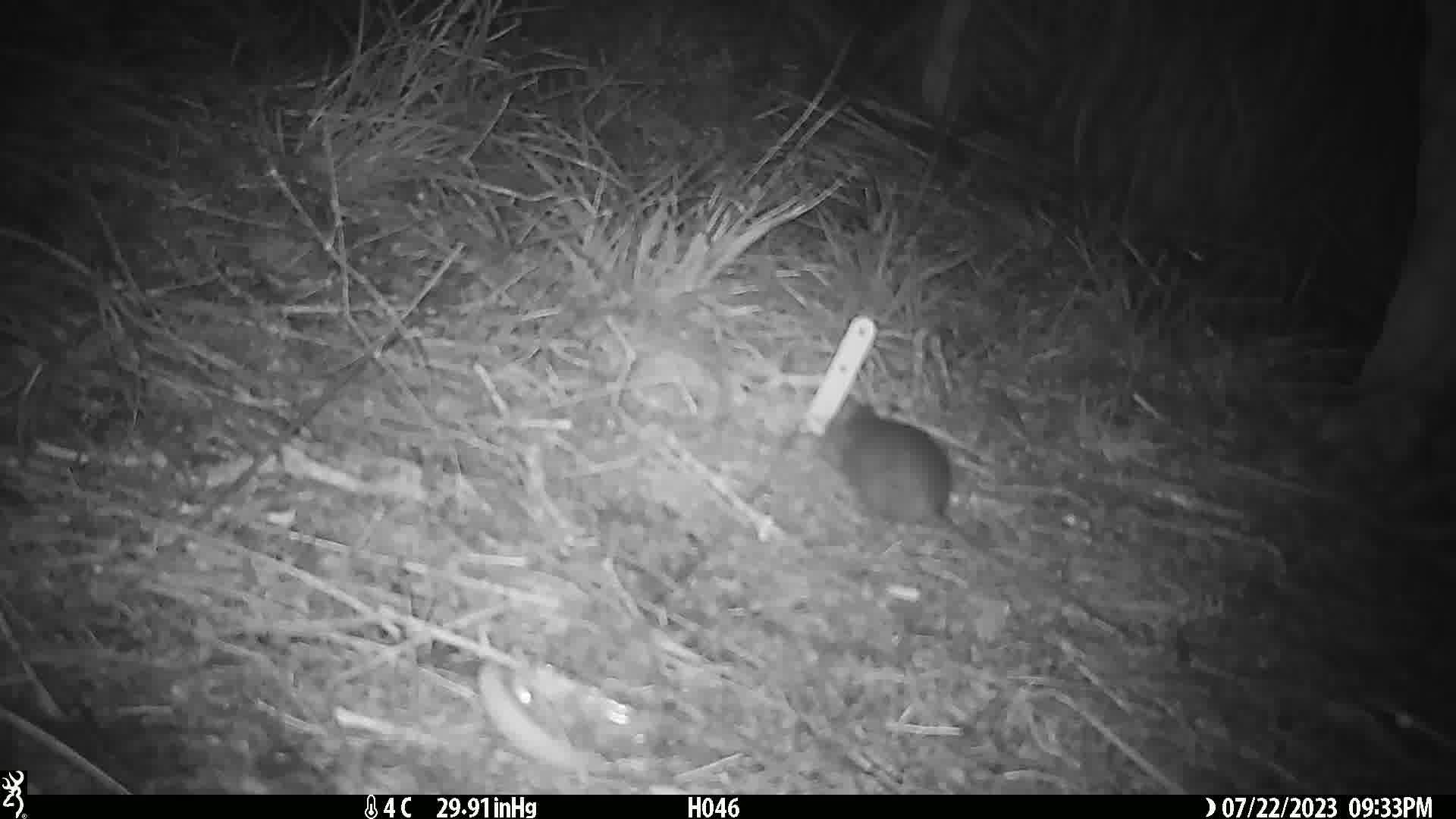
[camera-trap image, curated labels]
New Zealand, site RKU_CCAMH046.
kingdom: Animalia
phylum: Chordata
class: Mammalia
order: Rodentia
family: Muridae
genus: Rattus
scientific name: Rattus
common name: rat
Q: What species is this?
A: Rat (Rattus).